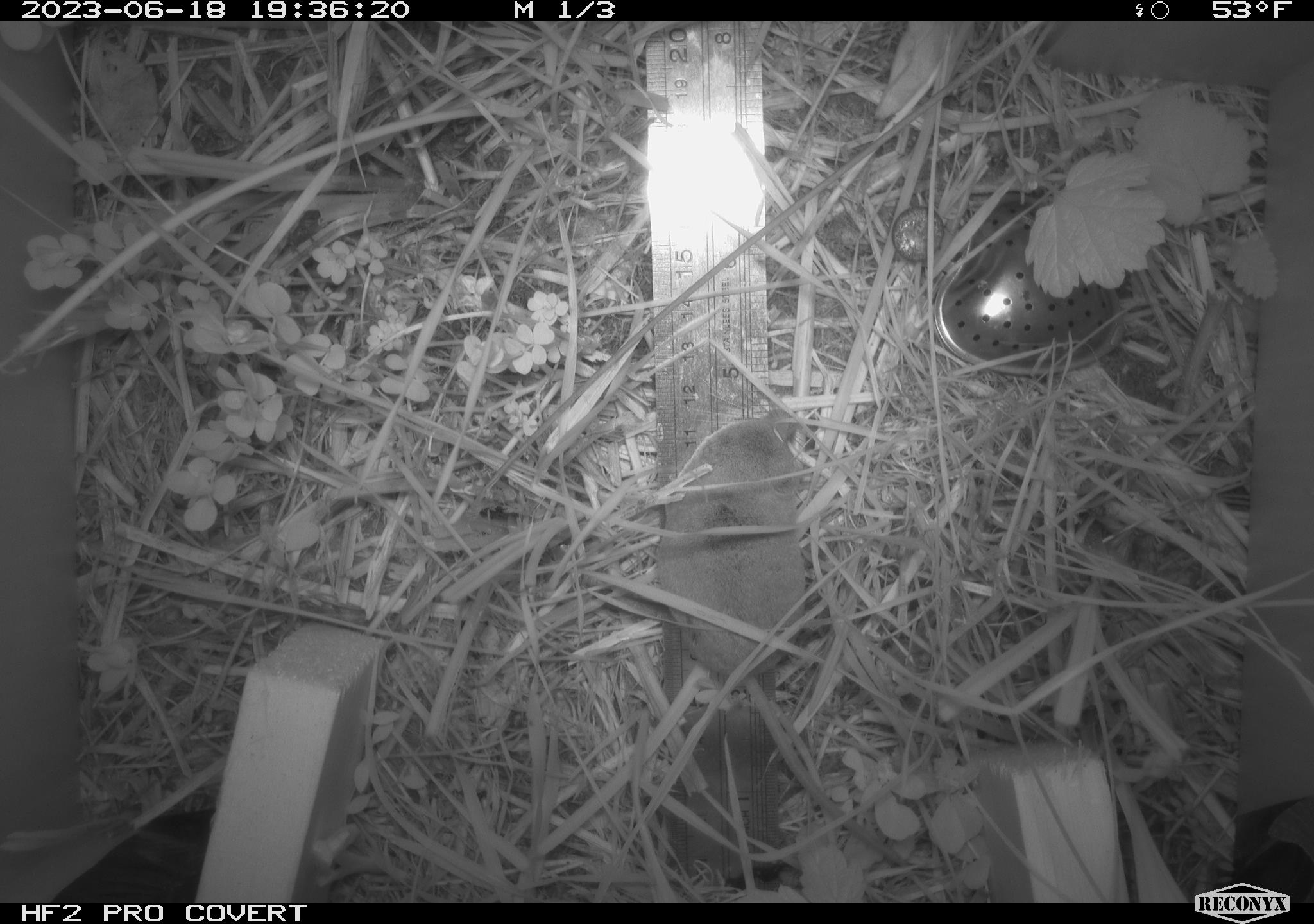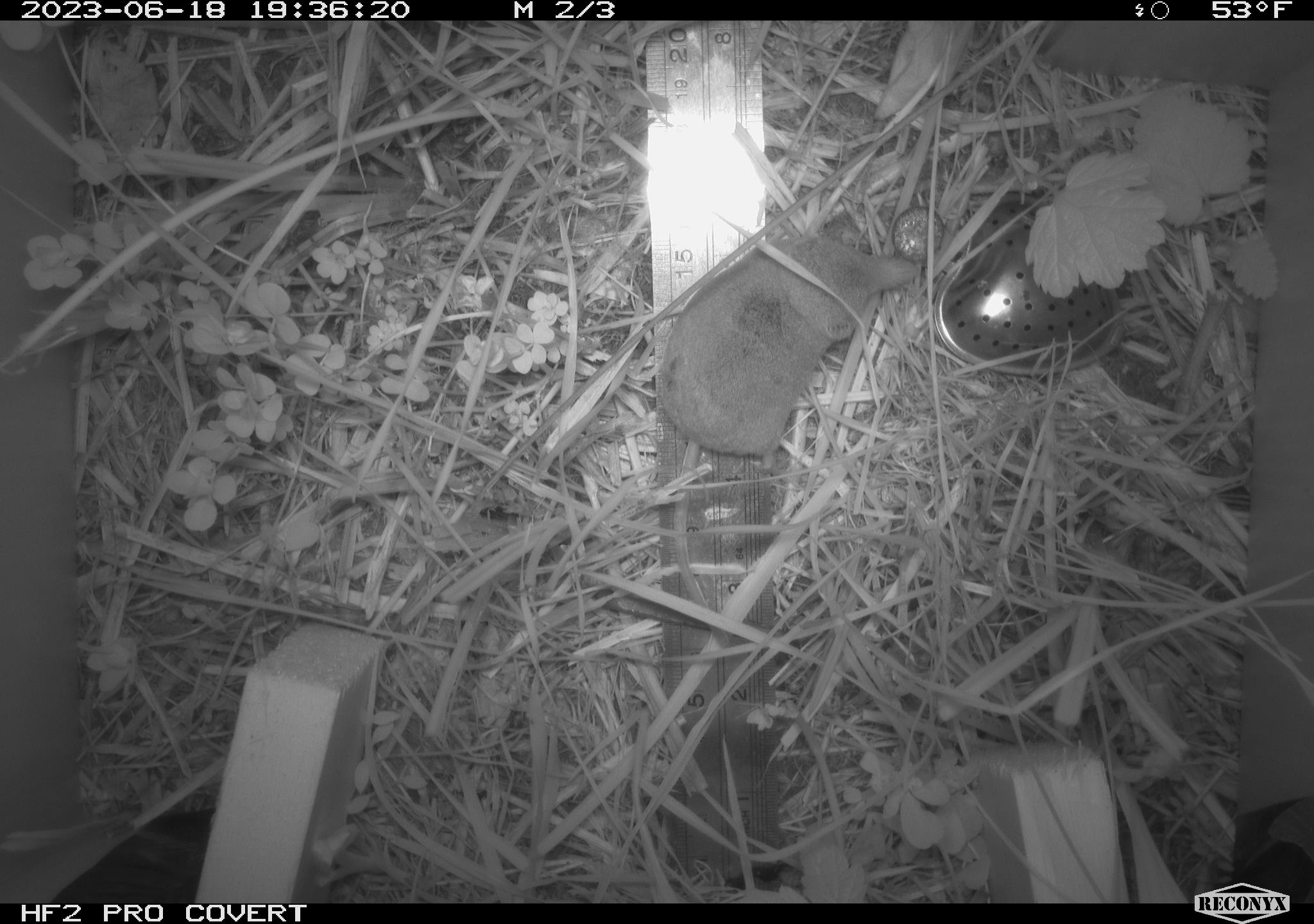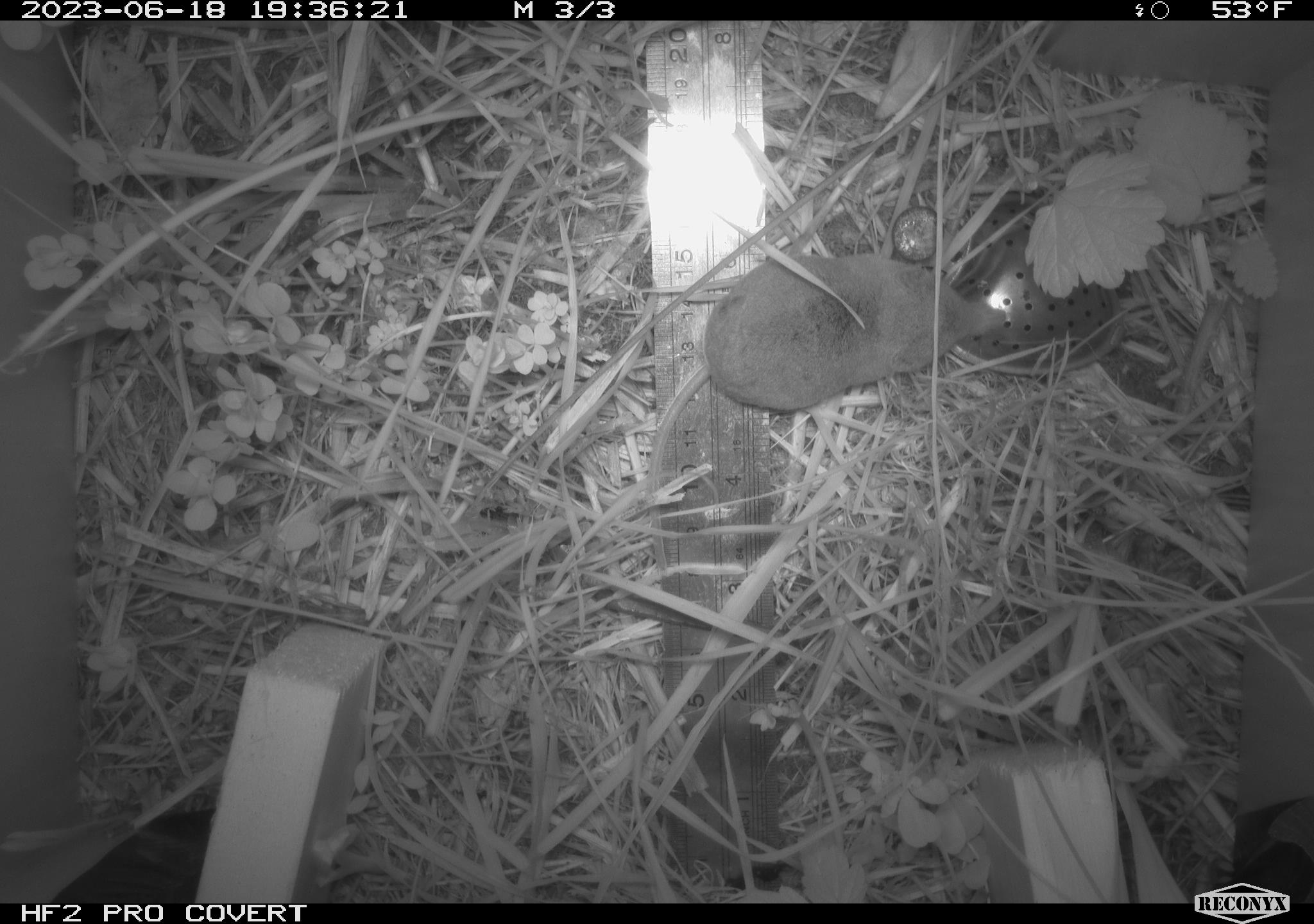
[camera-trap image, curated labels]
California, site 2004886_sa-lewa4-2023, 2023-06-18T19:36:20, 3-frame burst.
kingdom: Animalia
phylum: Chordata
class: Mammalia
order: Eulipotyphla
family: Soricidae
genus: Sorex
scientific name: Sorex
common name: long-tailed shrew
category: sorex species